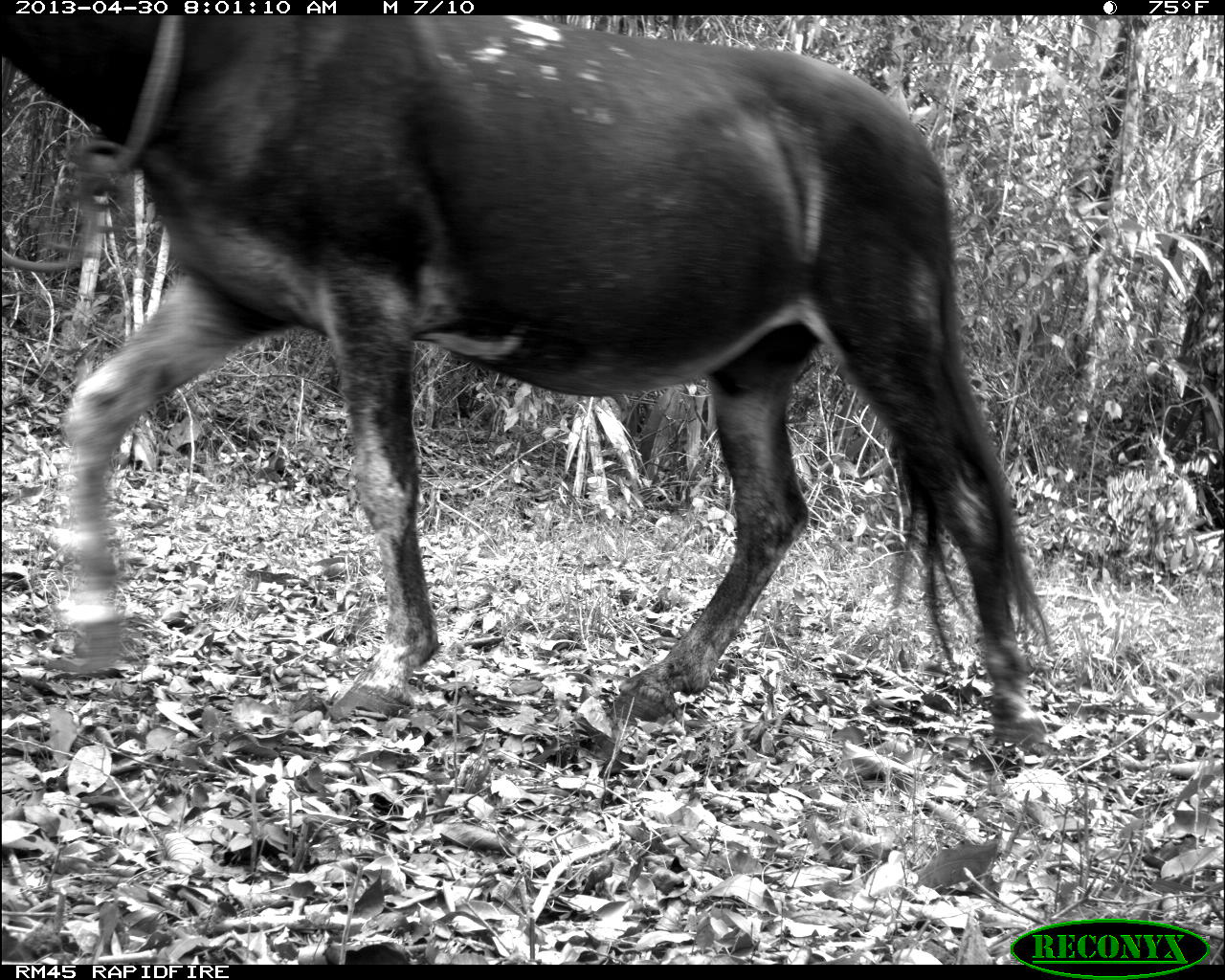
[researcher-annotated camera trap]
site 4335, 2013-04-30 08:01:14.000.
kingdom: Animalia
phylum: Chordata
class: Mammalia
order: Perissodactyla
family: Equidae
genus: Equus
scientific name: Equus ferus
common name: wild horse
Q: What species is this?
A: Equus ferus (wild horse).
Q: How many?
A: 4.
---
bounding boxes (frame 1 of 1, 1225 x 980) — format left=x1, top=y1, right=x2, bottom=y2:
equus ferus: left=1, top=12, right=1048, bottom=741